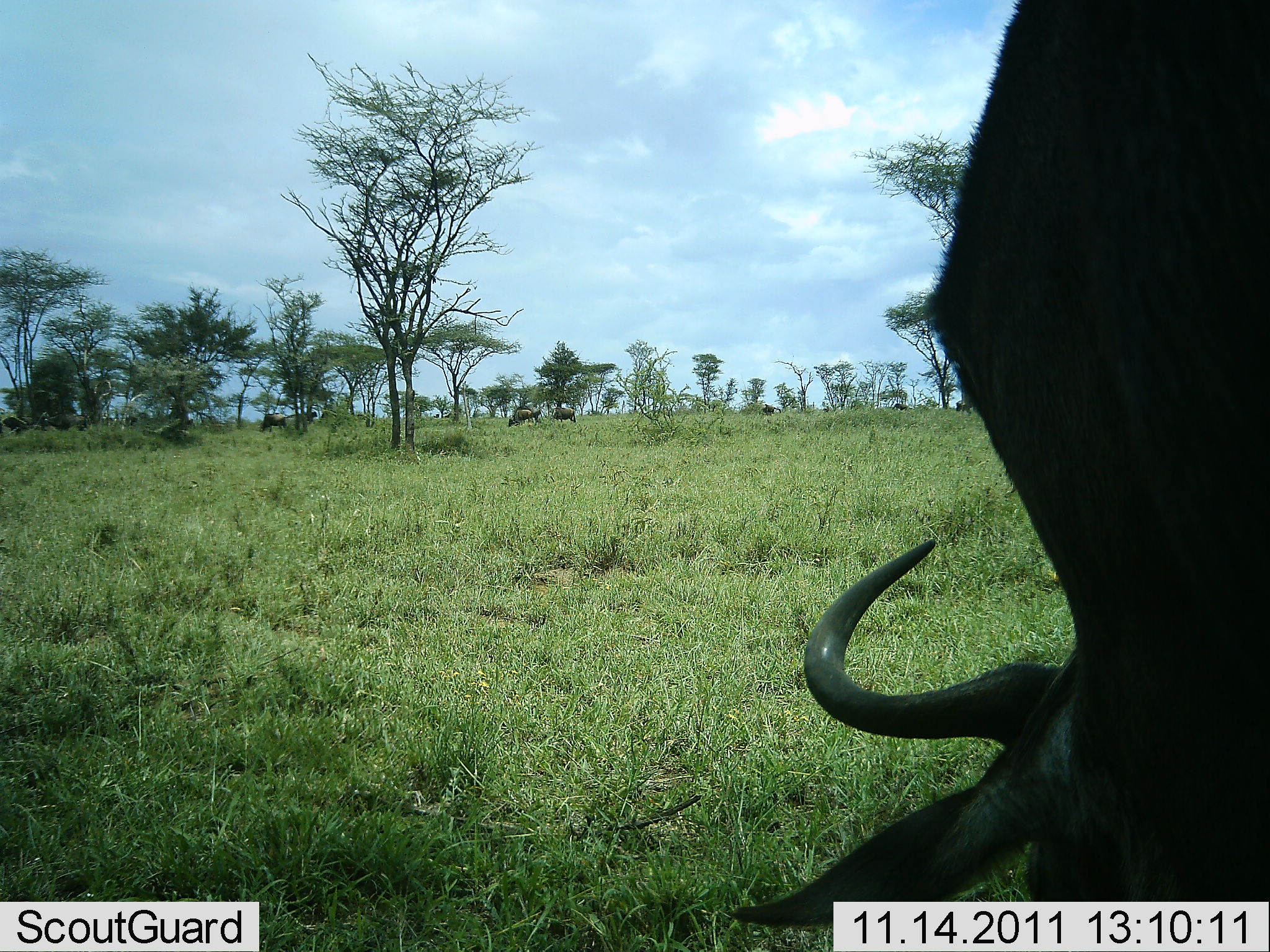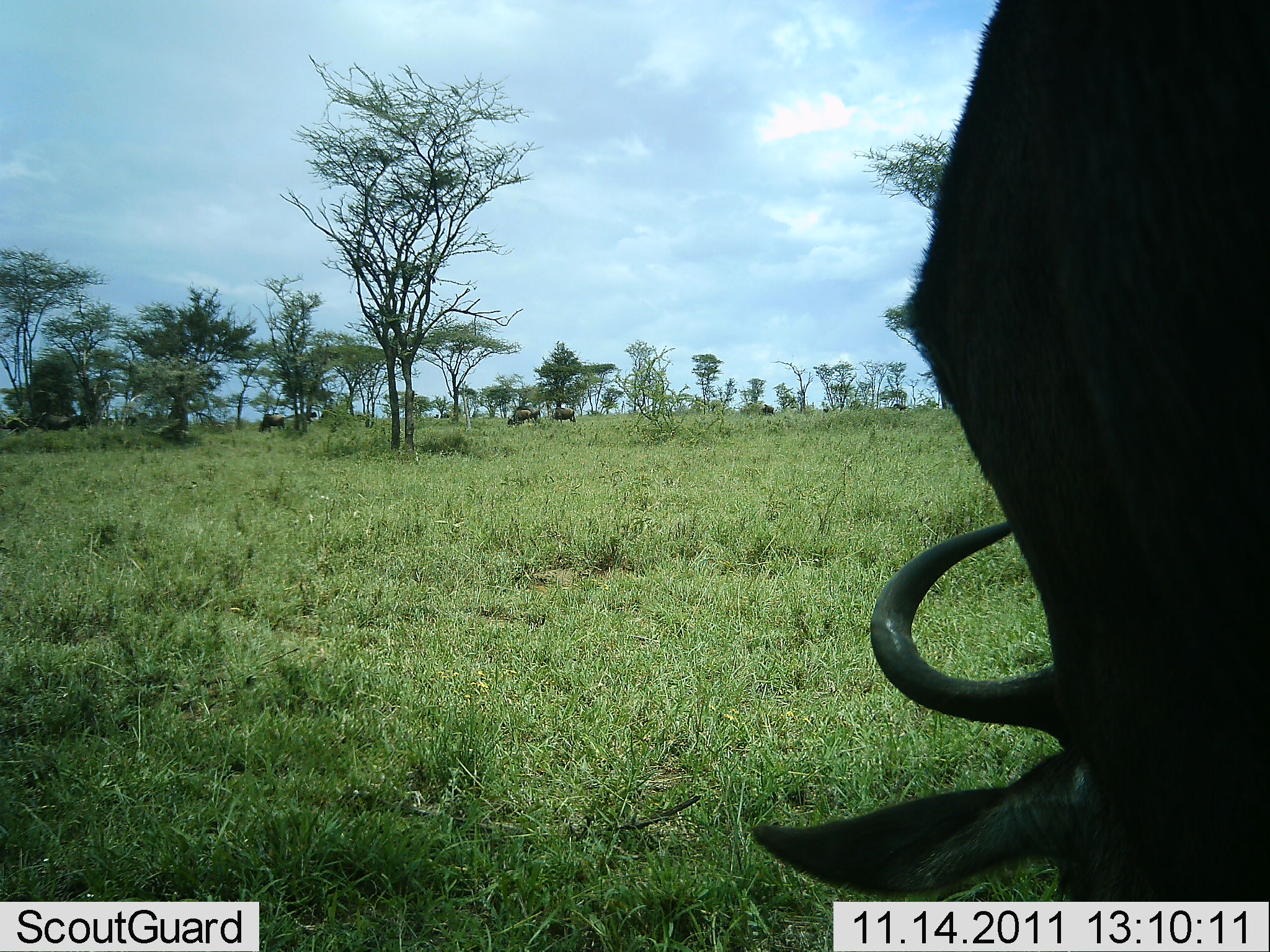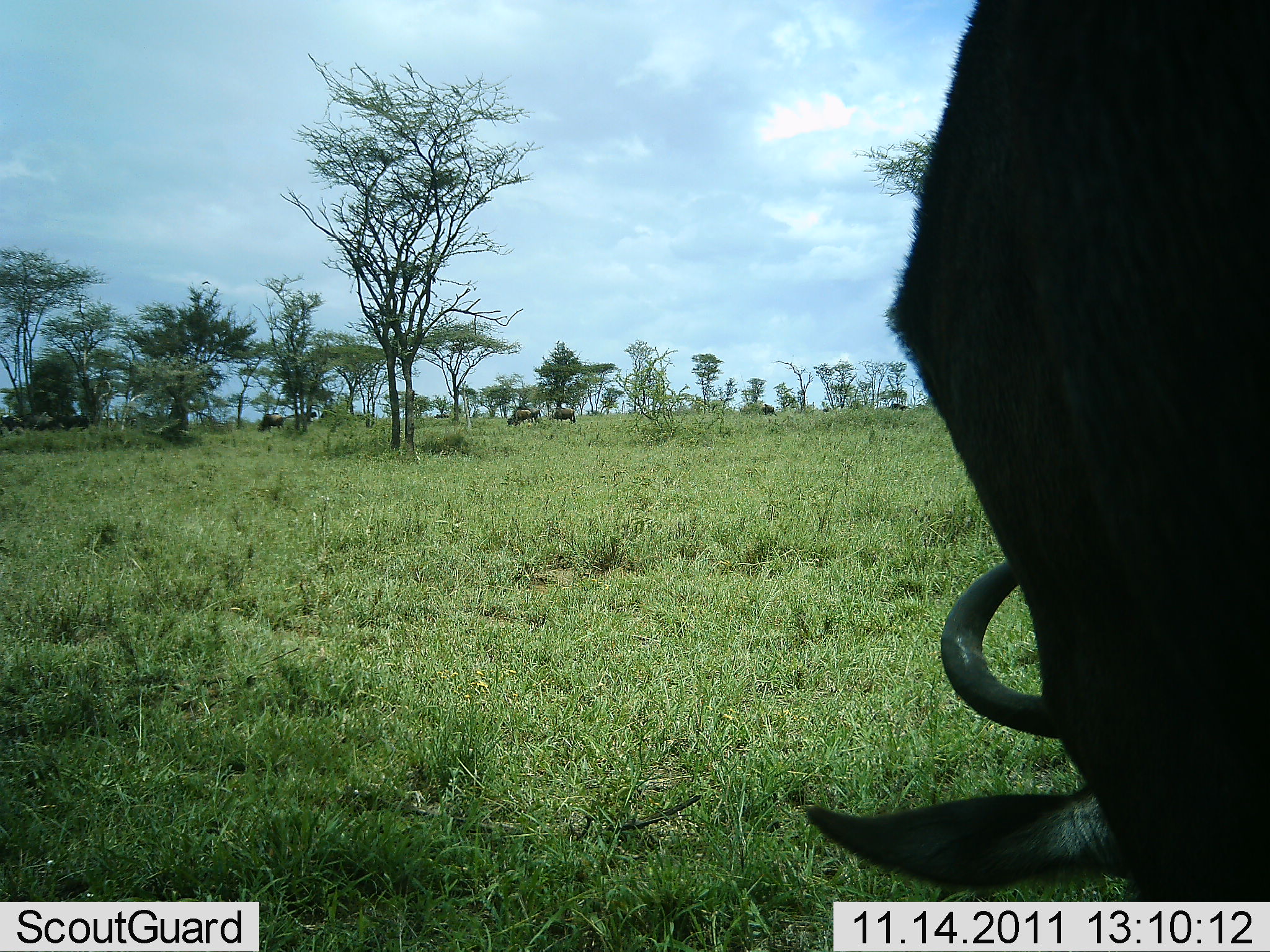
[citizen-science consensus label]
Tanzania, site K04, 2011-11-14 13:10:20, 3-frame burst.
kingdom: Animalia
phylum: Chordata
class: Mammalia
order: Artiodactyla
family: Bovidae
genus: Connochaetes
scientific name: Connochaetes taurinus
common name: blue wildebeest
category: wildebeest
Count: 1.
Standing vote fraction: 29%.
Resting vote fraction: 0%.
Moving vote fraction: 14%.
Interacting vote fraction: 0%.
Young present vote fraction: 0%.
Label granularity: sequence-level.